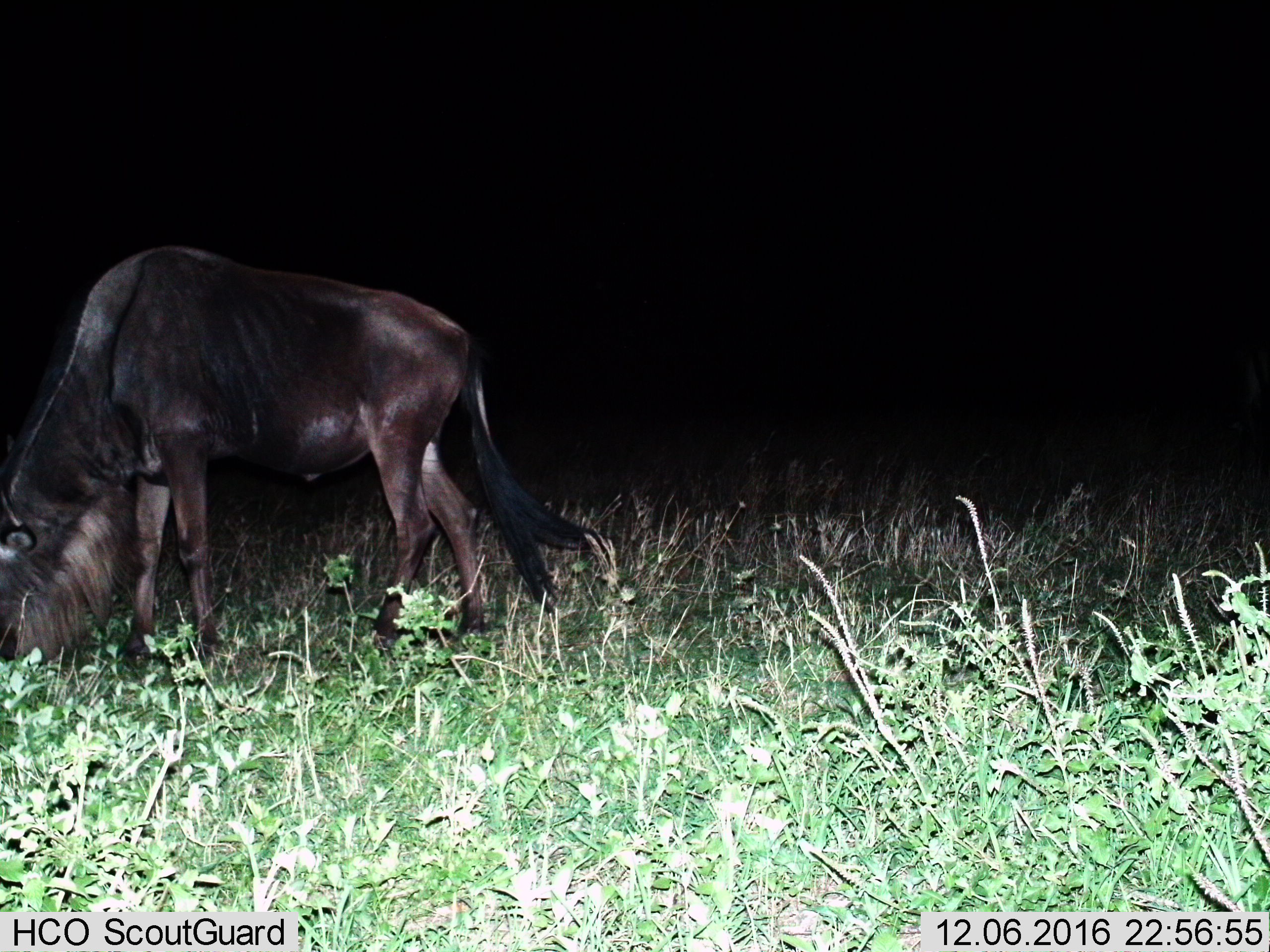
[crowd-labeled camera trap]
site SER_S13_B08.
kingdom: Animalia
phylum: Chordata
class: Mammalia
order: Artiodactyla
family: Bovidae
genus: Connochaetes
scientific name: Connochaetes taurinus taurinus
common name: blue wildebeest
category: wildebeestblue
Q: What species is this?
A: Wildebeestblue (blue wildebeest) (Connochaetes taurinus taurinus).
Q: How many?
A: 1.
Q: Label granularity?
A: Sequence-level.